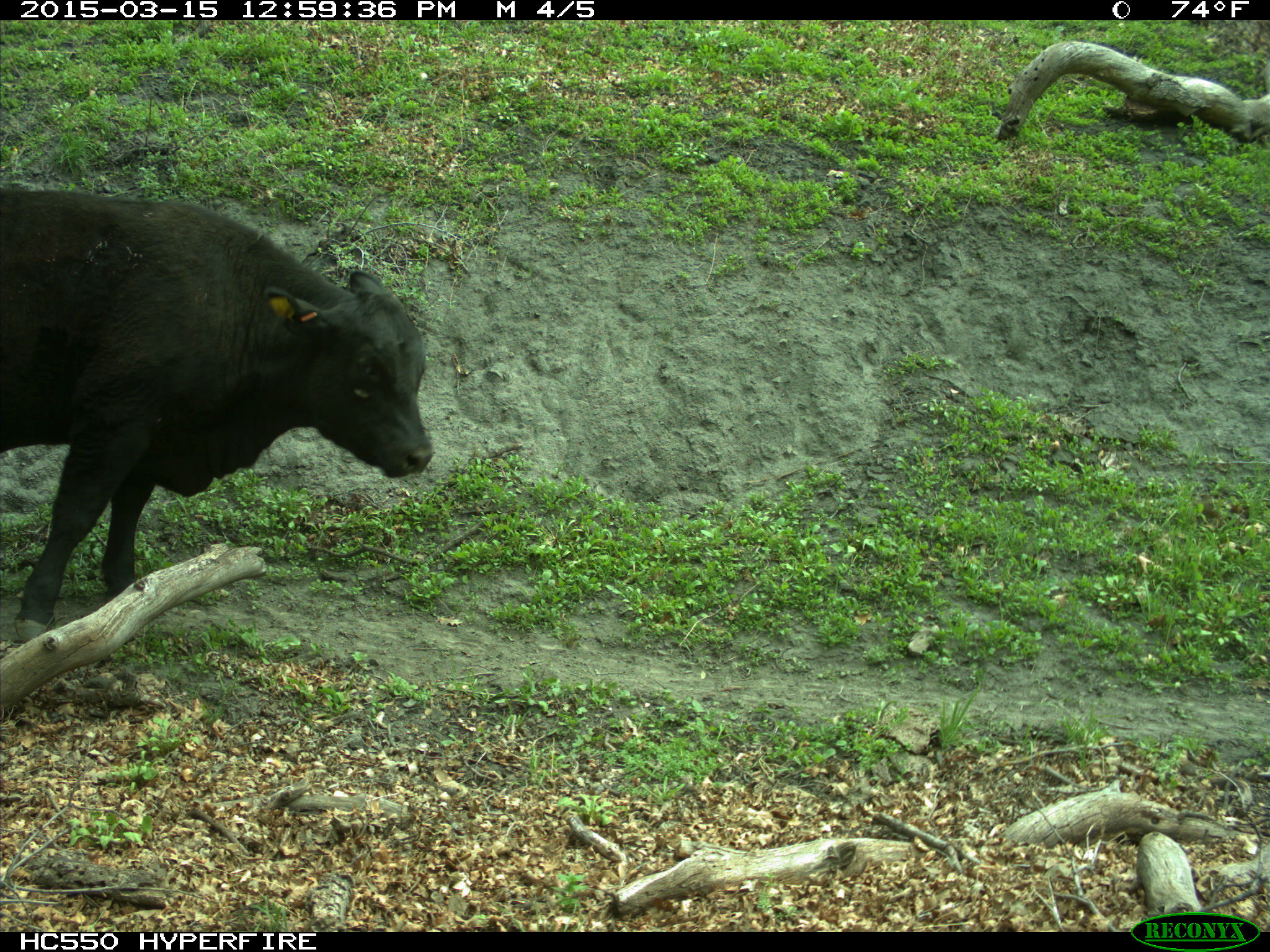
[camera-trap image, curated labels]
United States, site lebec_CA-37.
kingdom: Animalia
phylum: Chordata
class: Mammalia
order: Artiodactyla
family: Bovidae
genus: Bos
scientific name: Bos taurus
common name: domestic cow